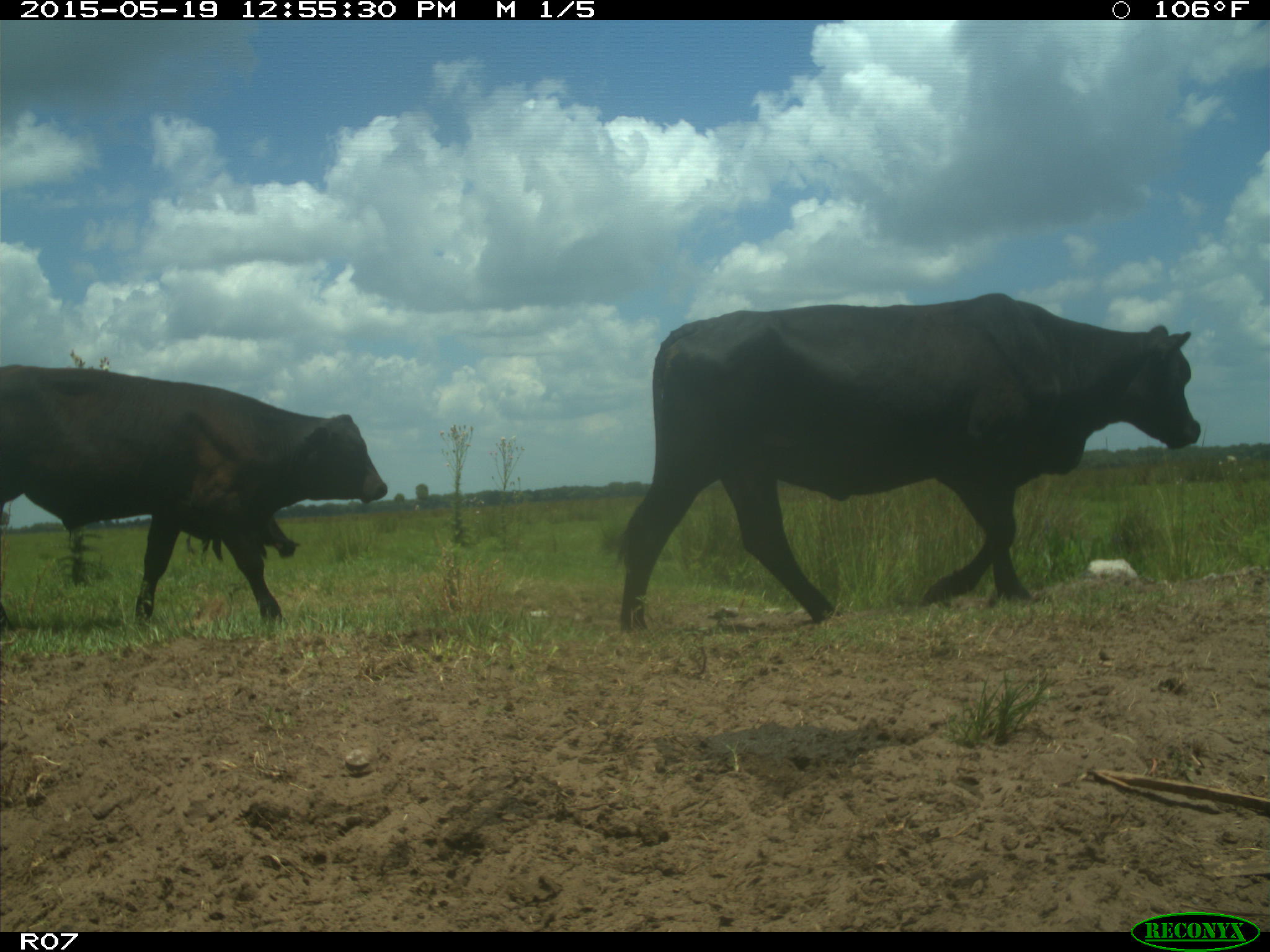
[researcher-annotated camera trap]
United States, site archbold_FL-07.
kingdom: Animalia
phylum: Chordata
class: Mammalia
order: Artiodactyla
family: Bovidae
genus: Bos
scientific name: Bos taurus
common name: domestic cow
Bos taurus (domestic cow).